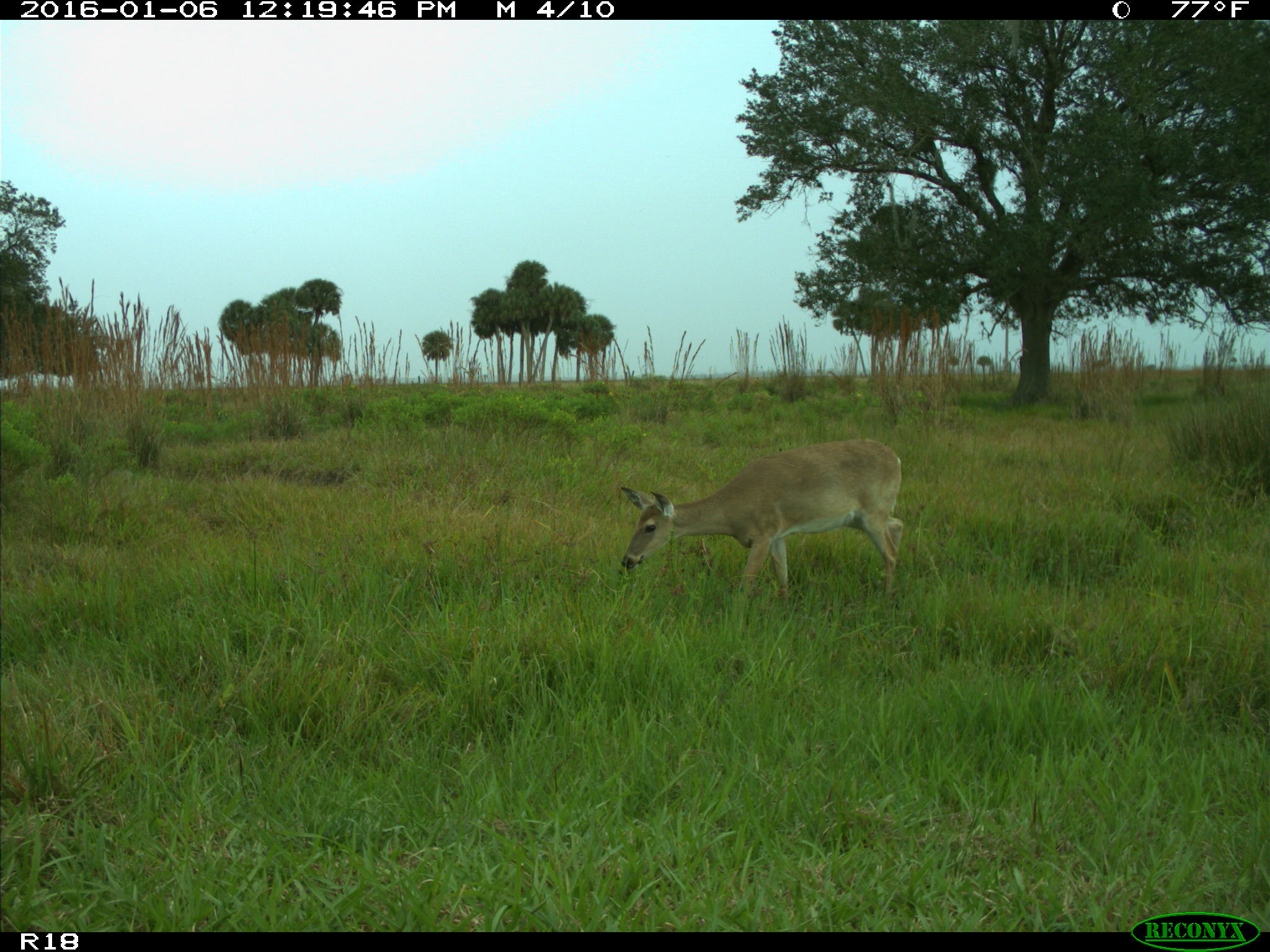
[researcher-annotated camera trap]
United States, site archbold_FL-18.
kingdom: Animalia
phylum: Chordata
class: Mammalia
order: Artiodactyla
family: Cervidae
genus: Odocoileus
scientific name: Odocoileus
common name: deer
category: unidentified deer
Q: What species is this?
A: Unidentified deer (deer) (Odocoileus).